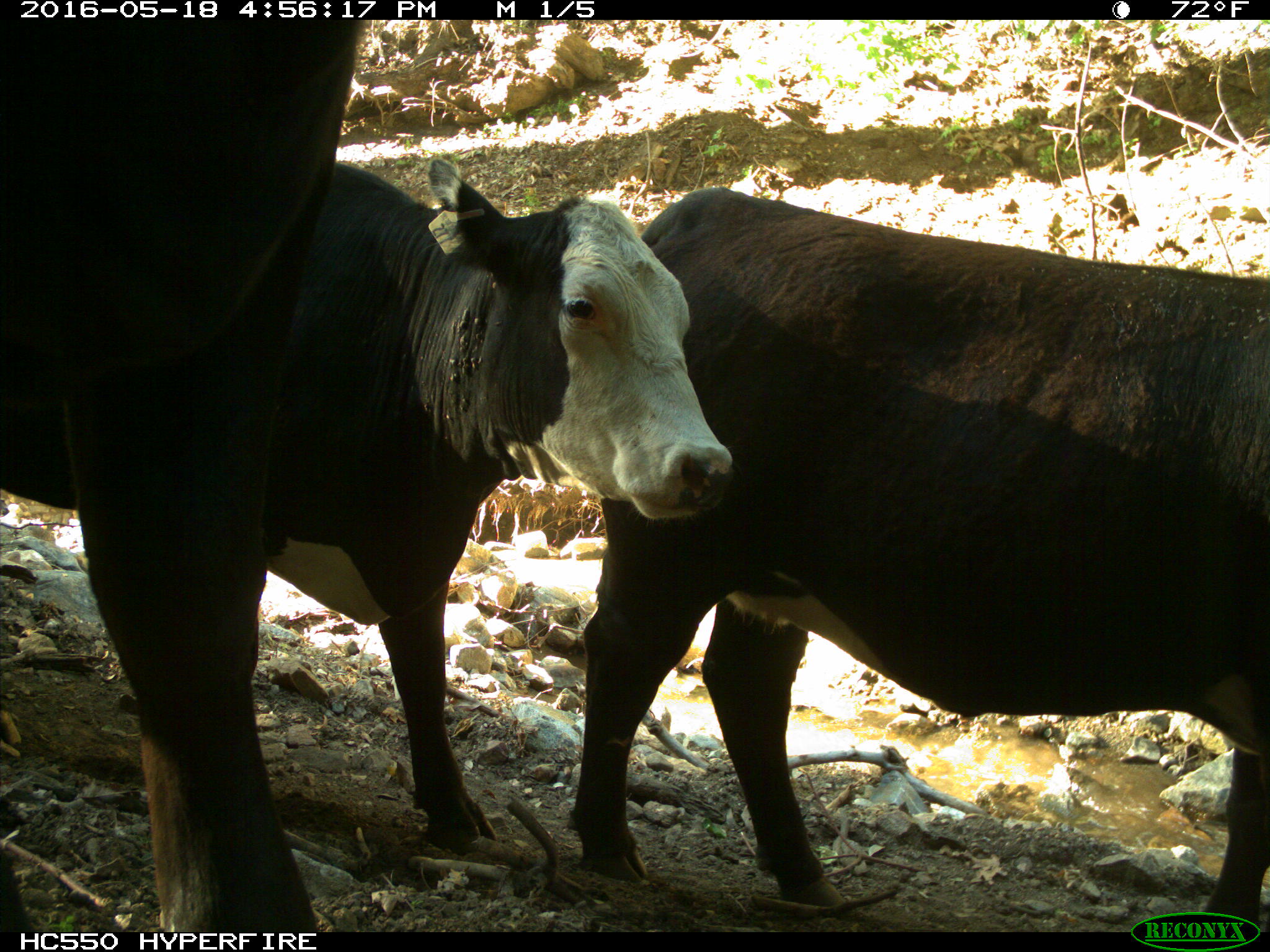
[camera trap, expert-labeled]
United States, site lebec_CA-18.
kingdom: Animalia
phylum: Chordata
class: Mammalia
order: Artiodactyla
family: Bovidae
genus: Bos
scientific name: Bos taurus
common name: domestic cow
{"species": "Bos taurus (domestic cow)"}